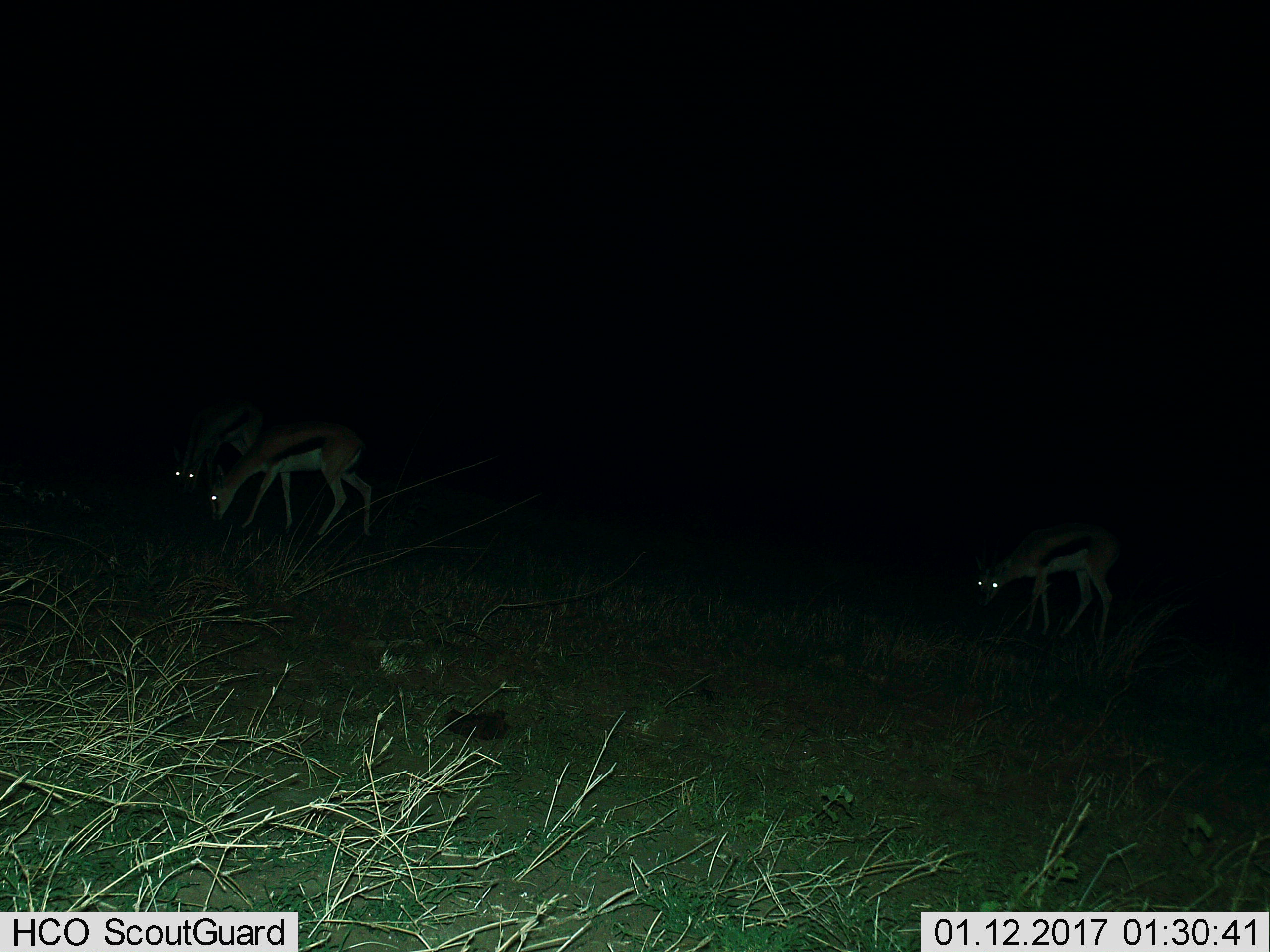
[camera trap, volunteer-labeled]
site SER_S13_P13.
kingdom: Animalia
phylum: Chordata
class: Mammalia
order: Artiodactyla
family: Bovidae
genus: Eudorcas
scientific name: Eudorcas thomsonii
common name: thomson's gazelle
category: gazellethomsons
Gazellethomsons (thomson's gazelle) (Eudorcas thomsonii), count 3. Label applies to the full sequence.